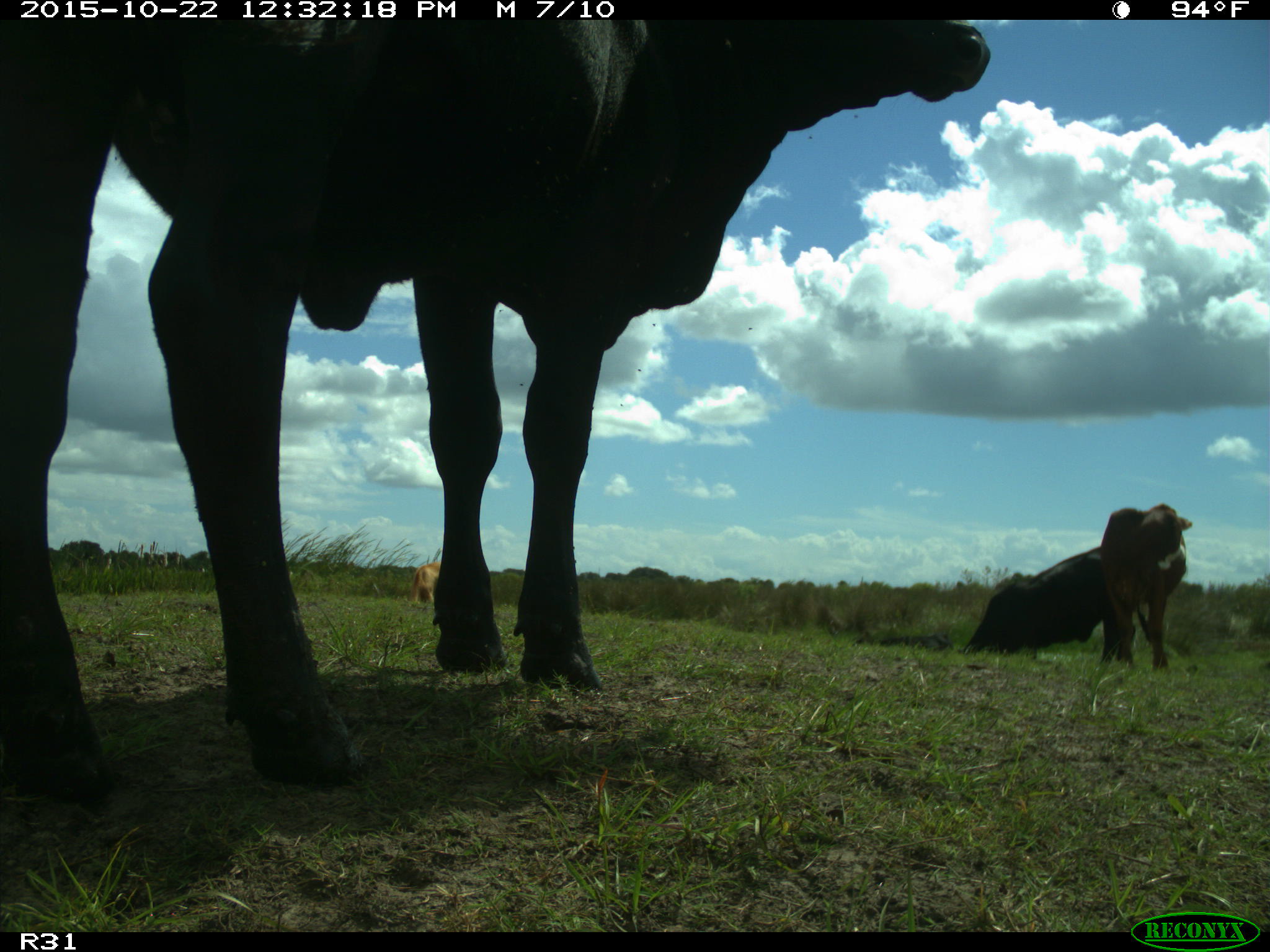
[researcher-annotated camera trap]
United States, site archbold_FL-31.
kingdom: Animalia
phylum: Chordata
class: Mammalia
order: Artiodactyla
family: Bovidae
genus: Bos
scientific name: Bos taurus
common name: domestic cow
Bos taurus (domestic cow).